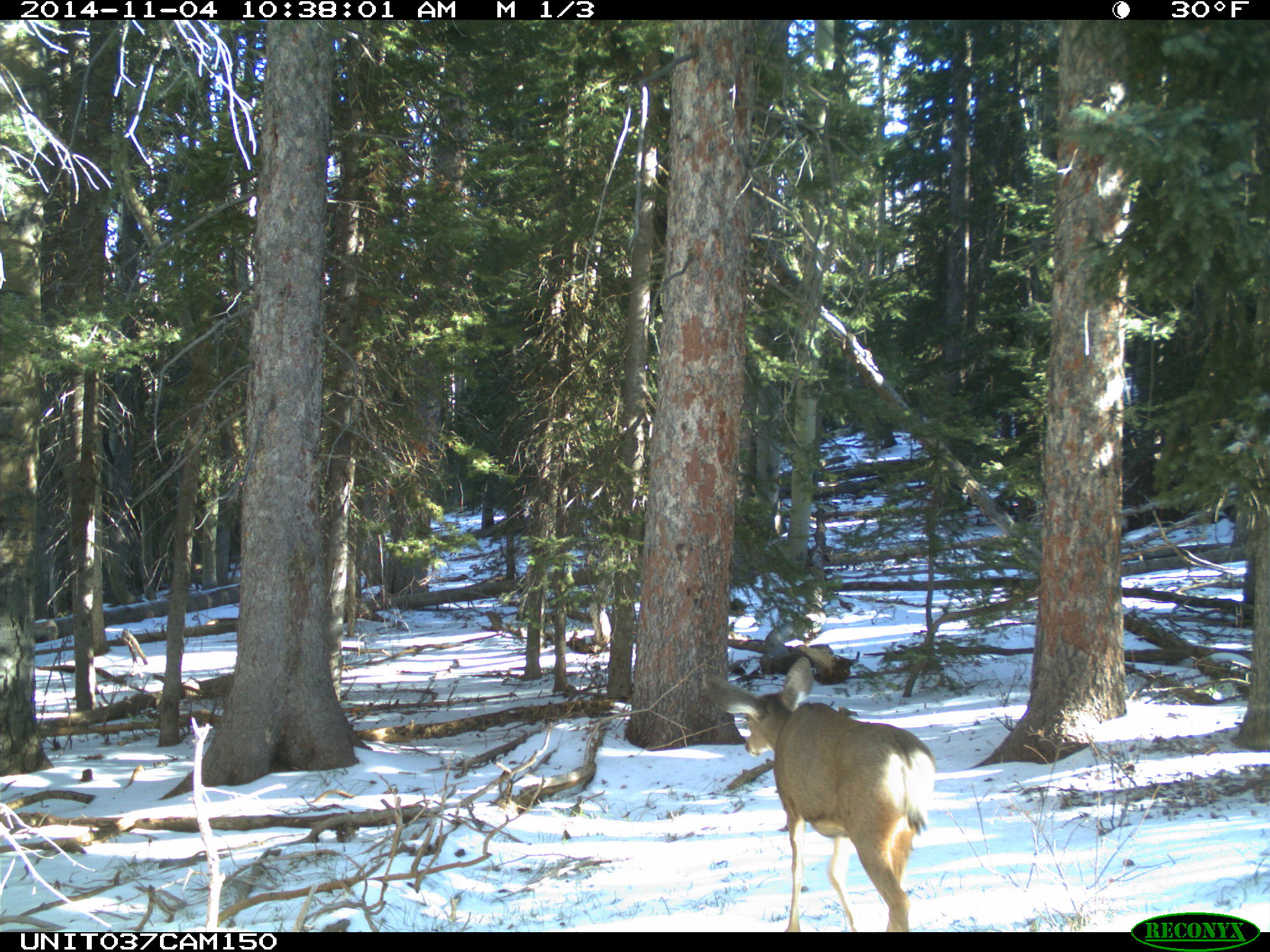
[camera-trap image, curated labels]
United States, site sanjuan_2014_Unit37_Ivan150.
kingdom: Animalia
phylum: Chordata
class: Mammalia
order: Artiodactyla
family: Cervidae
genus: Odocoileus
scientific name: Odocoileus hemionus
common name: mule deer